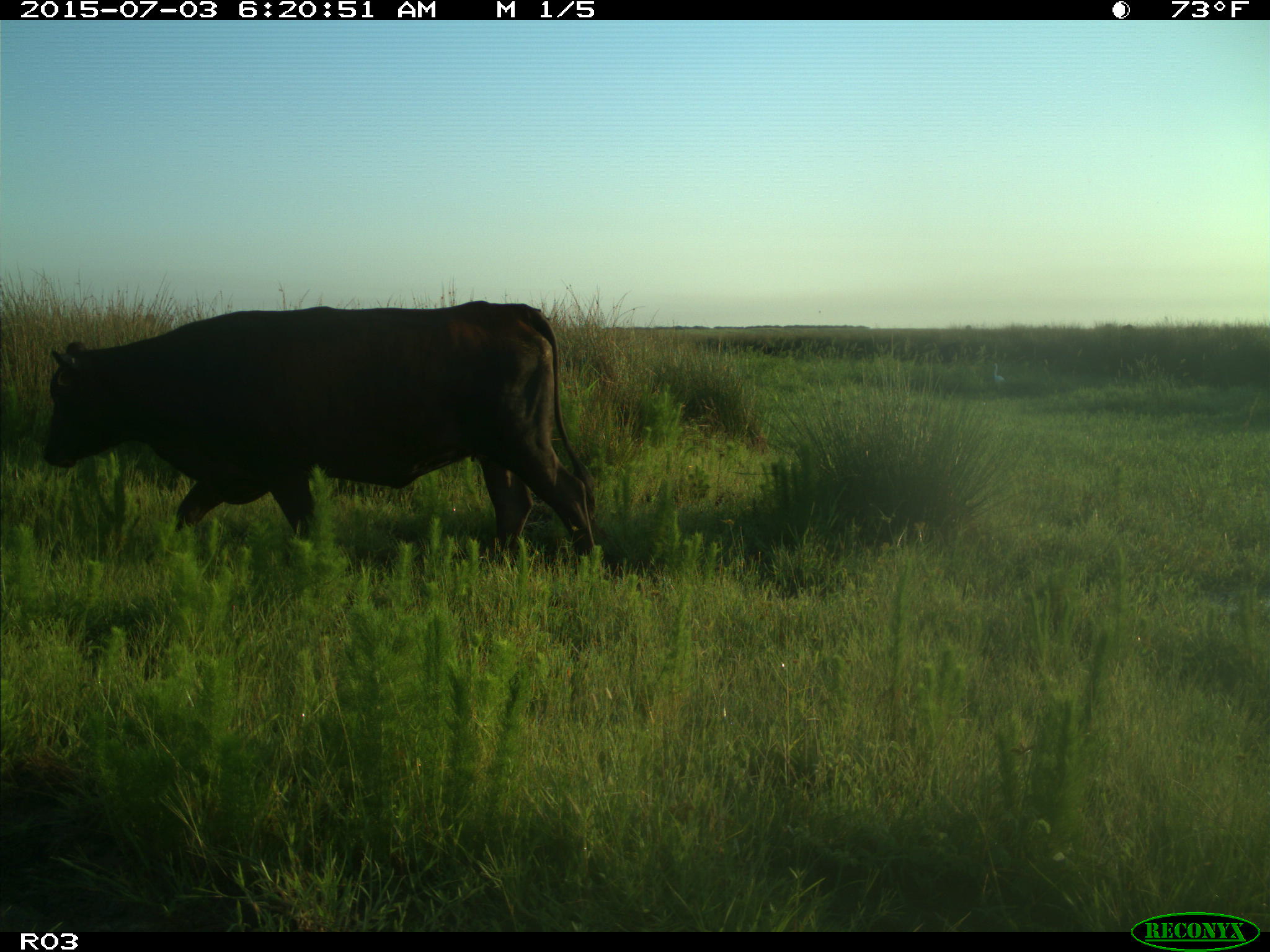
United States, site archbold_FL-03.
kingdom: Animalia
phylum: Chordata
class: Mammalia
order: Artiodactyla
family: Bovidae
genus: Bos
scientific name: Bos taurus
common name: domestic cow